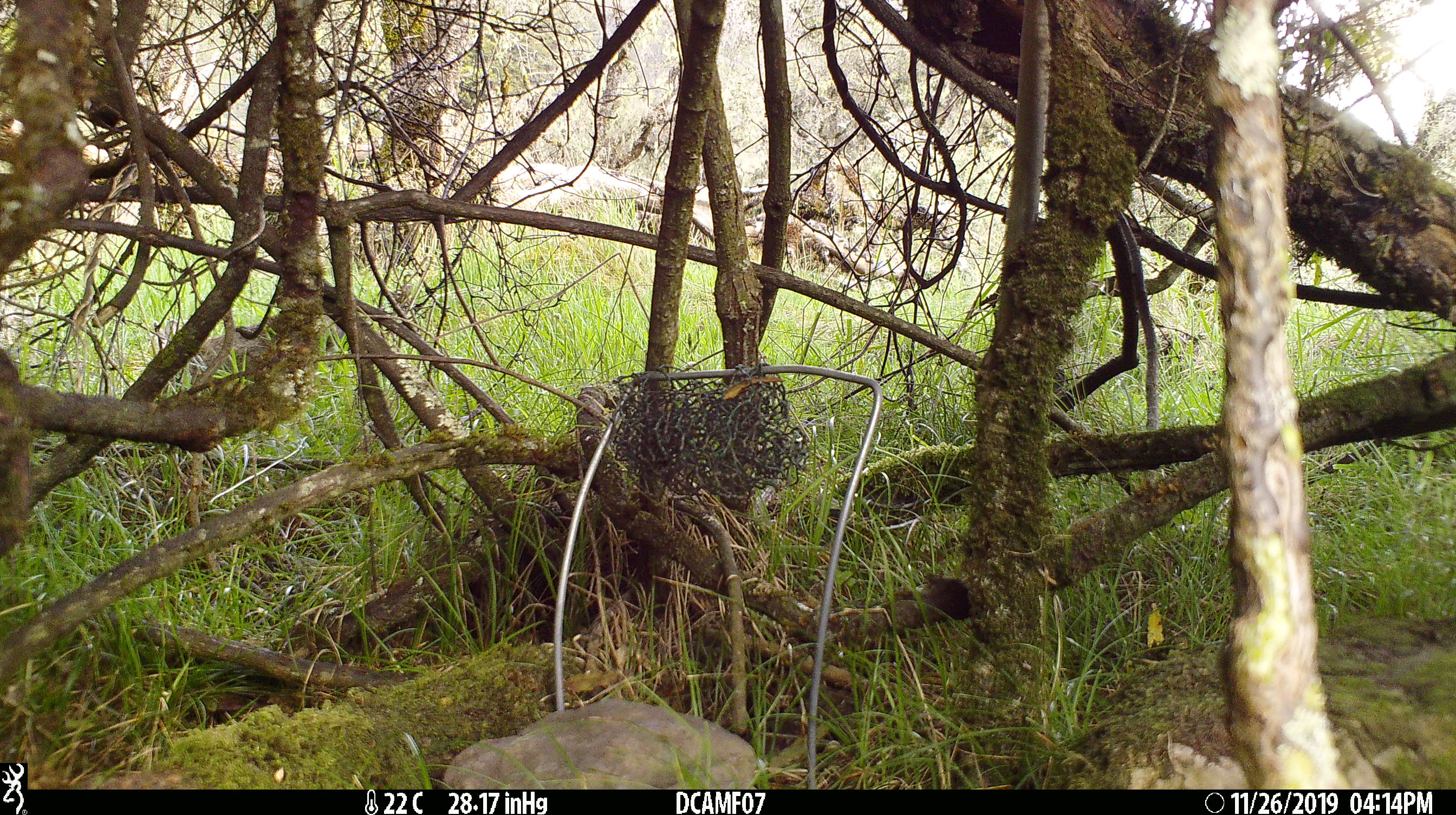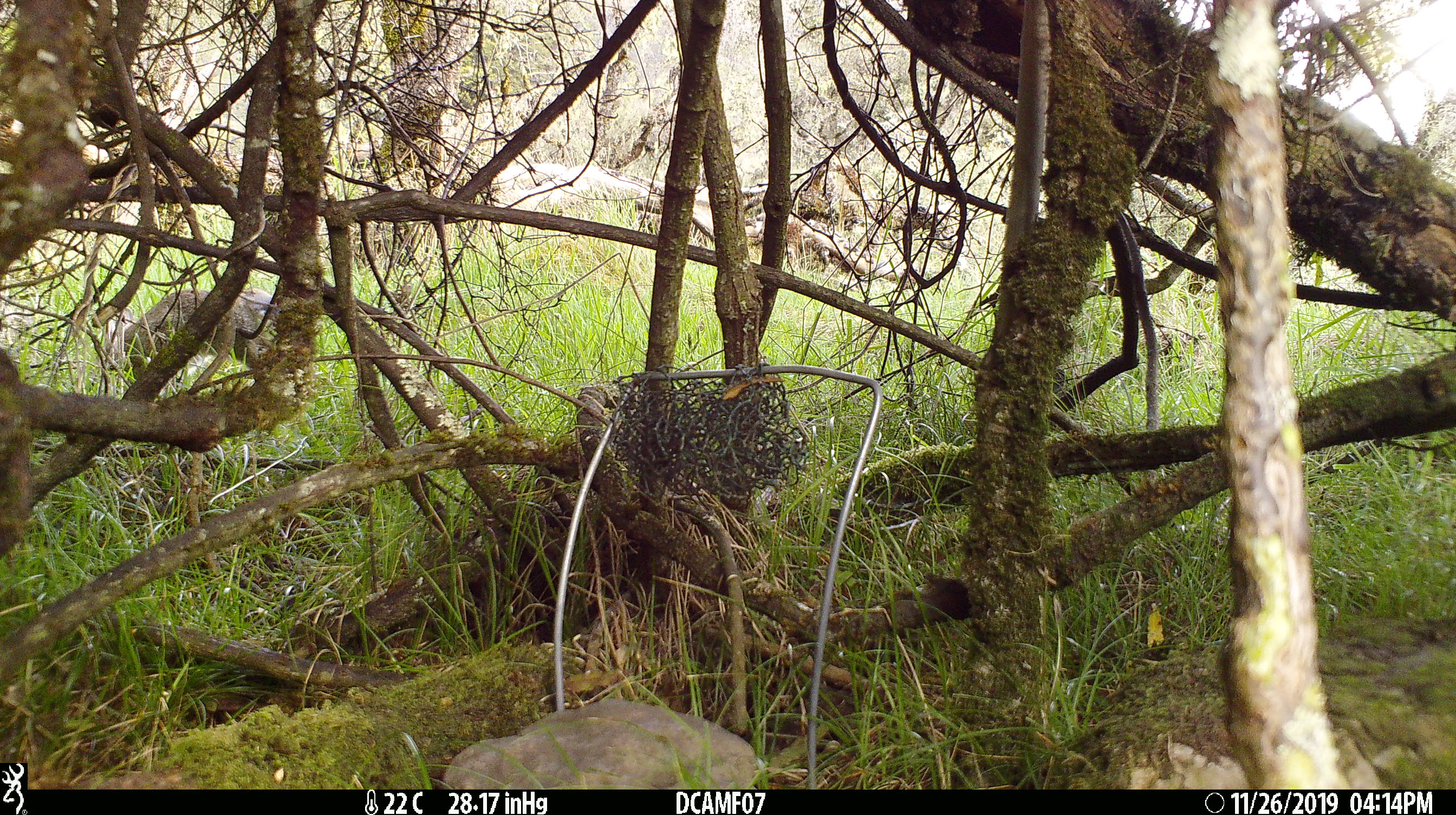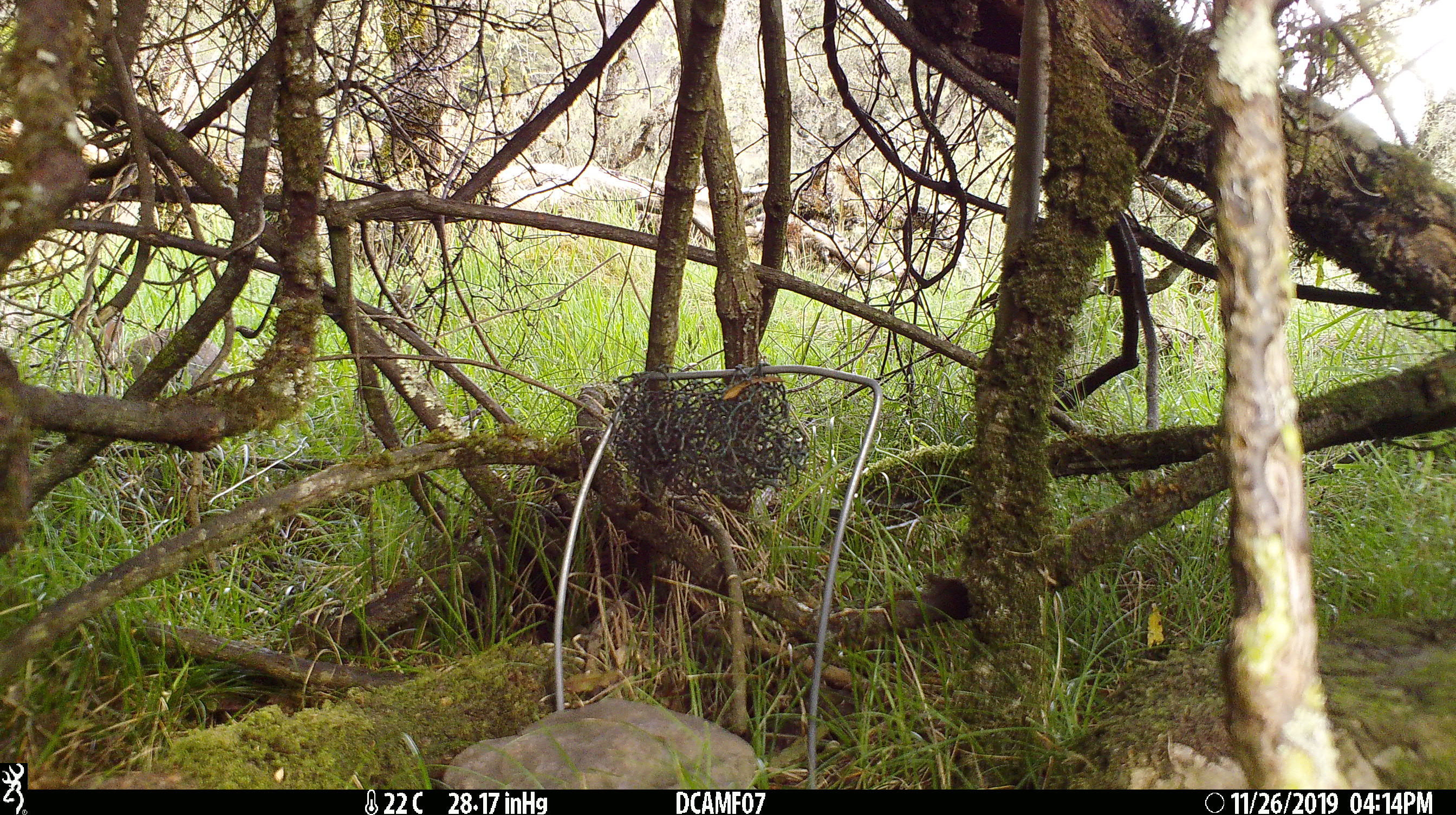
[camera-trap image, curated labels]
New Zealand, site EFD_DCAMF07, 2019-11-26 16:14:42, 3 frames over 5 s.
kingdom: Animalia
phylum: Chordata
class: Mammalia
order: Lagomorpha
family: Leporidae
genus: Oryctolagus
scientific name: Oryctolagus cuniculus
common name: european rabbit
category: rabbit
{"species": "rabbit (european rabbit) (Oryctolagus cuniculus)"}